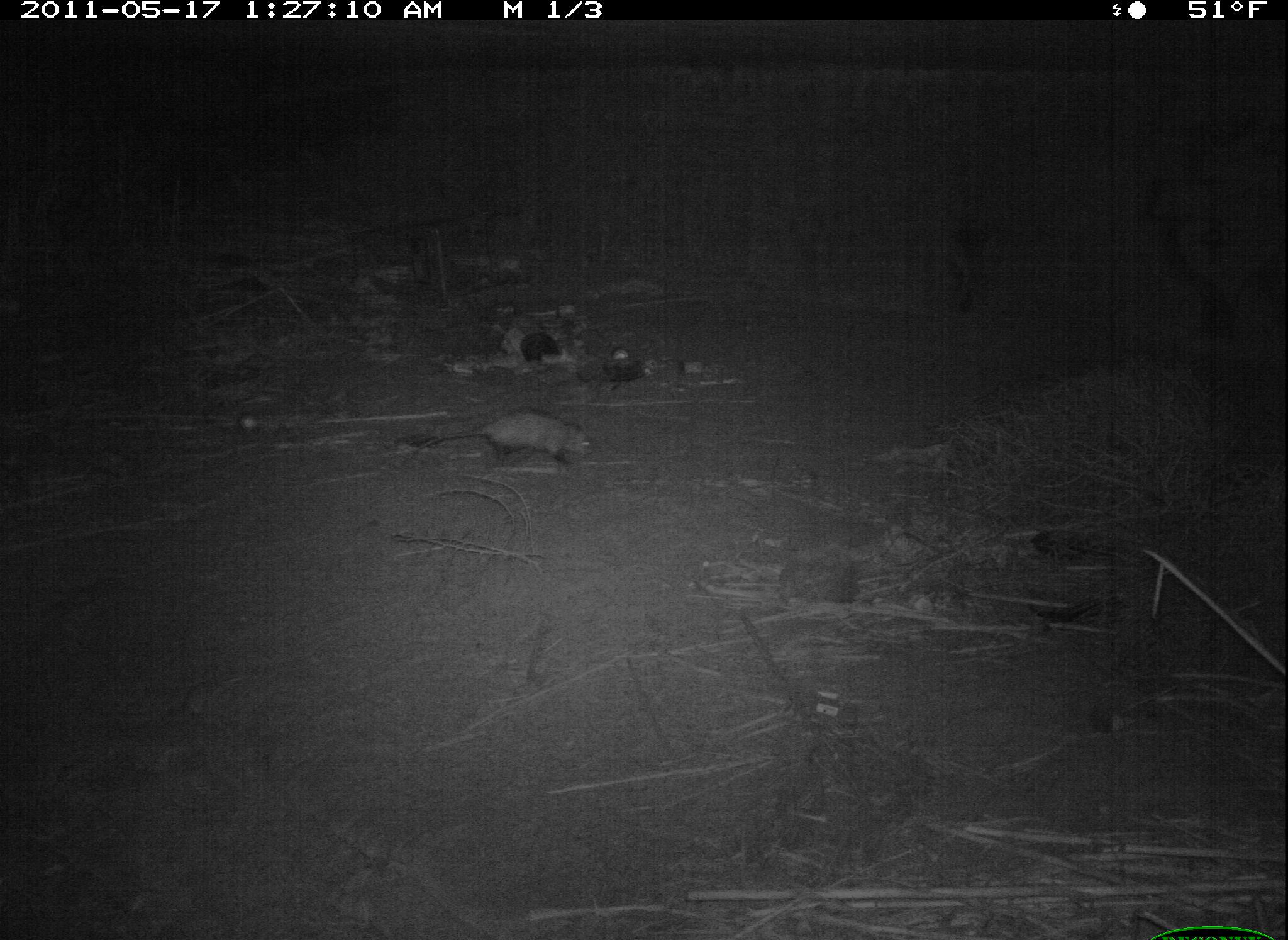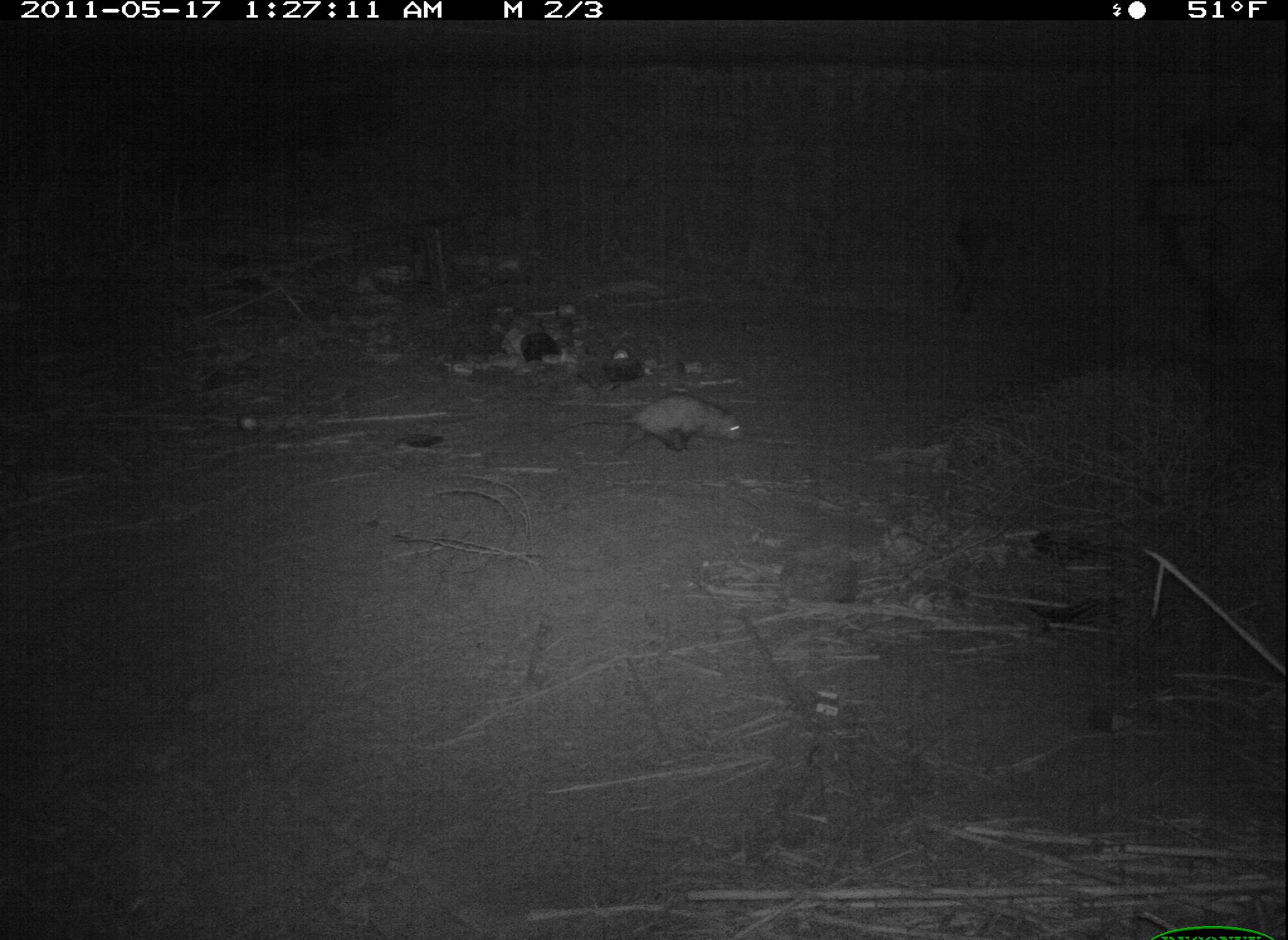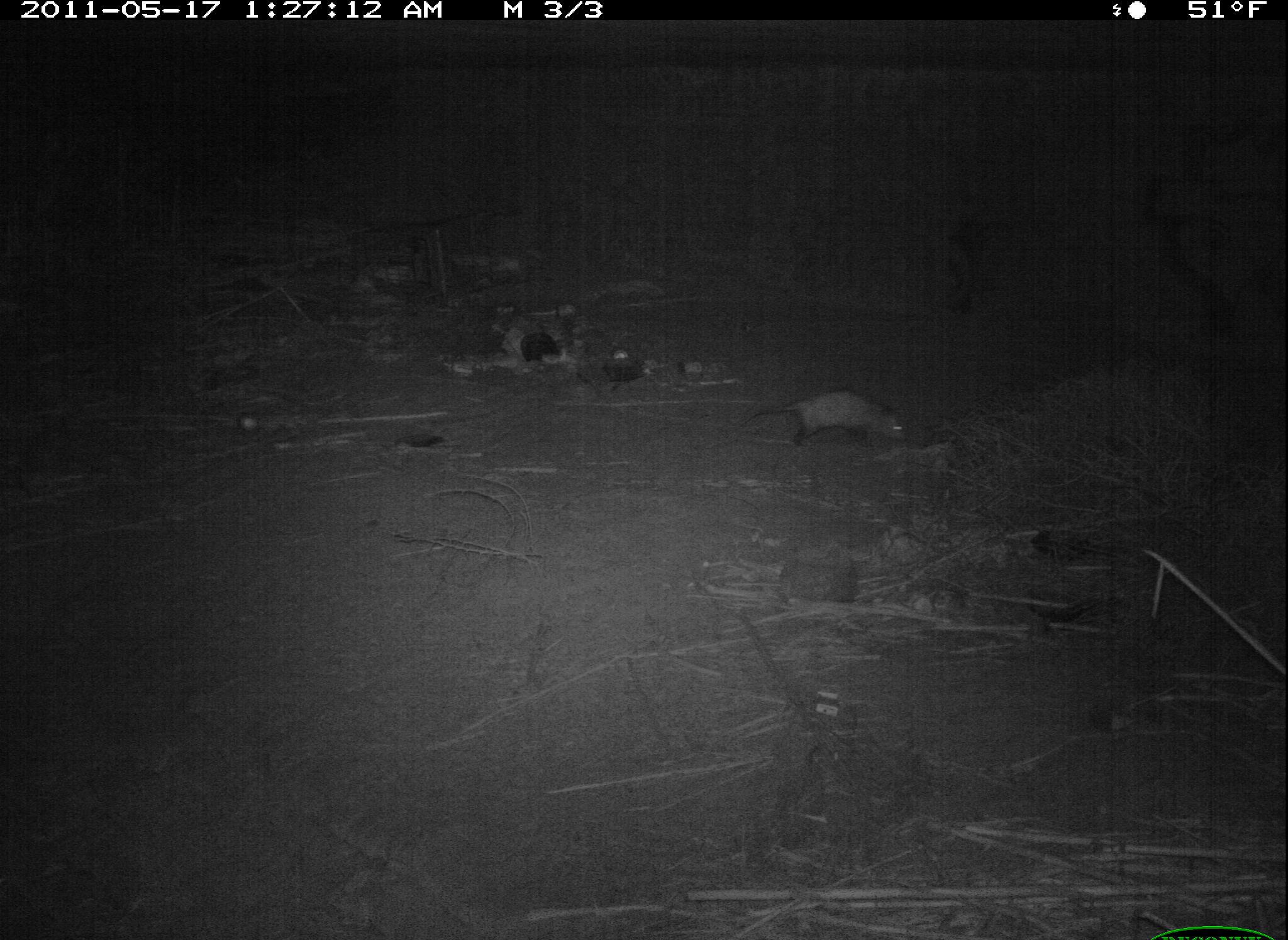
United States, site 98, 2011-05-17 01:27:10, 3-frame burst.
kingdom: Animalia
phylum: Chordata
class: Mammalia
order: Didelphimorphia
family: Didelphidae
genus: Didelphis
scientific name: Didelphis virginiana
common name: virginia opossum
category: opossum